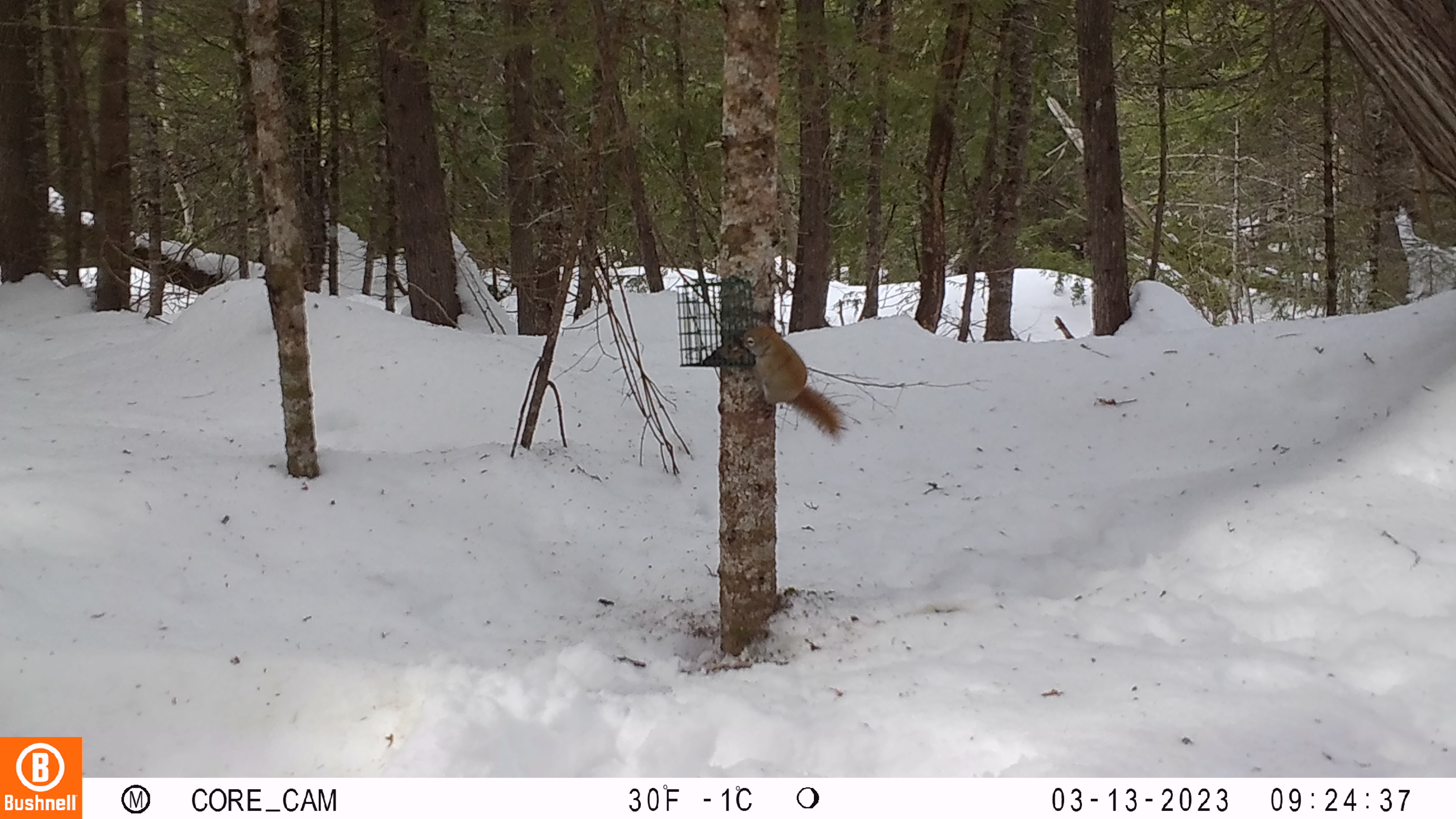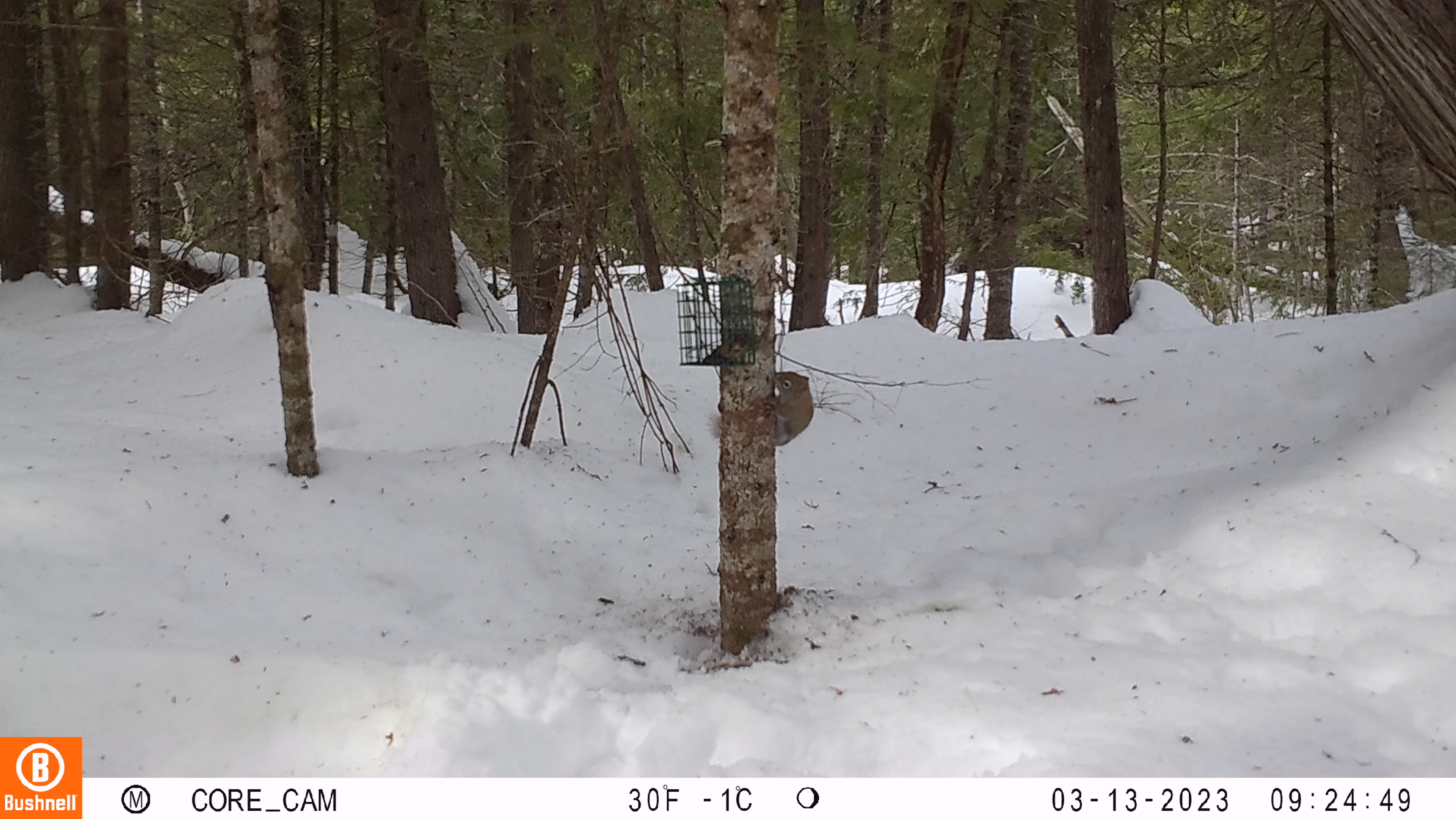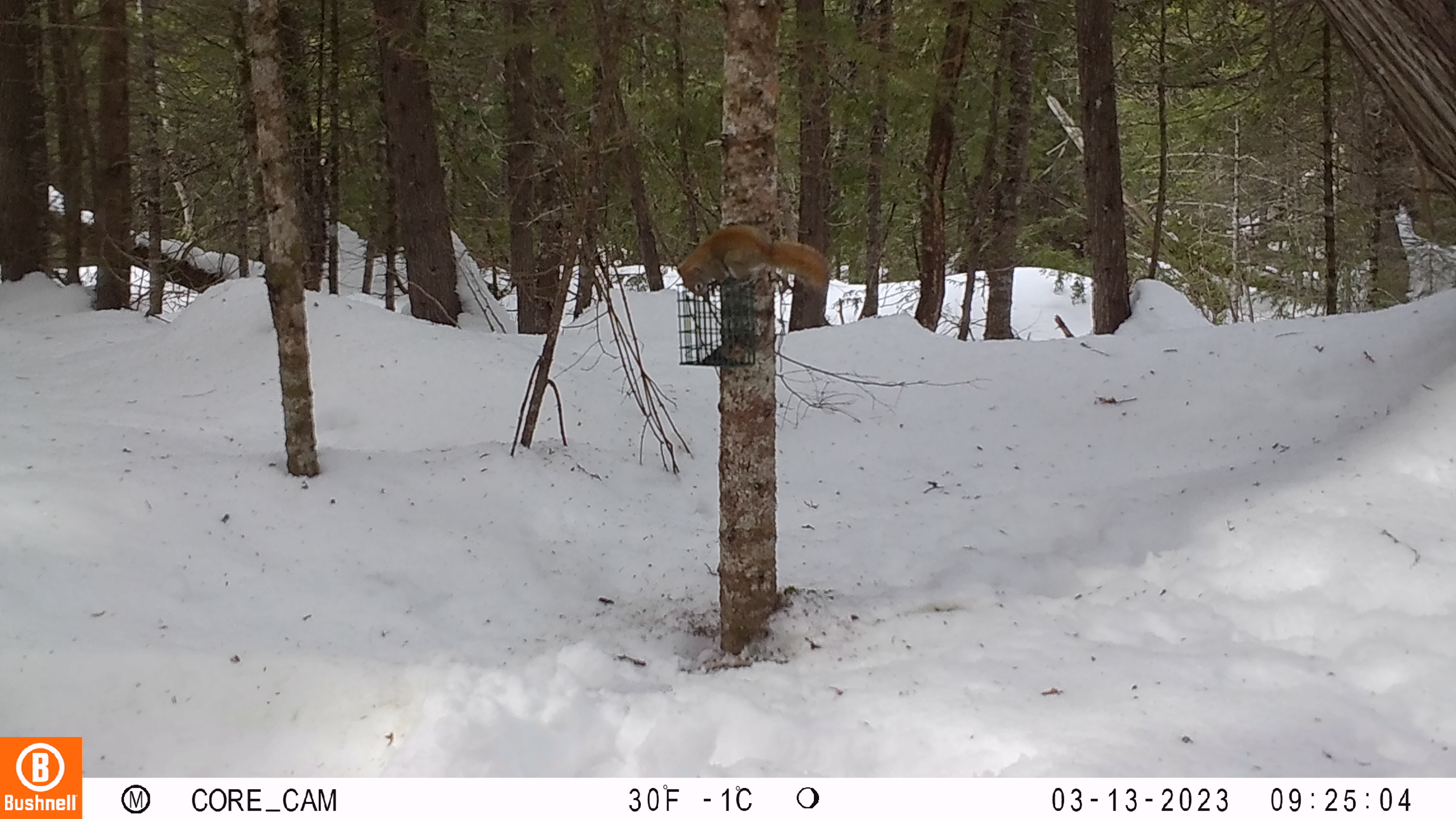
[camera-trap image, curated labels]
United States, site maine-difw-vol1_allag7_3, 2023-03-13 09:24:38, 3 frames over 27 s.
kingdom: Animalia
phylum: Chordata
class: Mammalia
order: Rodentia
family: Sciuridae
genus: Tamiasciurus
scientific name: Tamiasciurus hudsonicus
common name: red squirrel